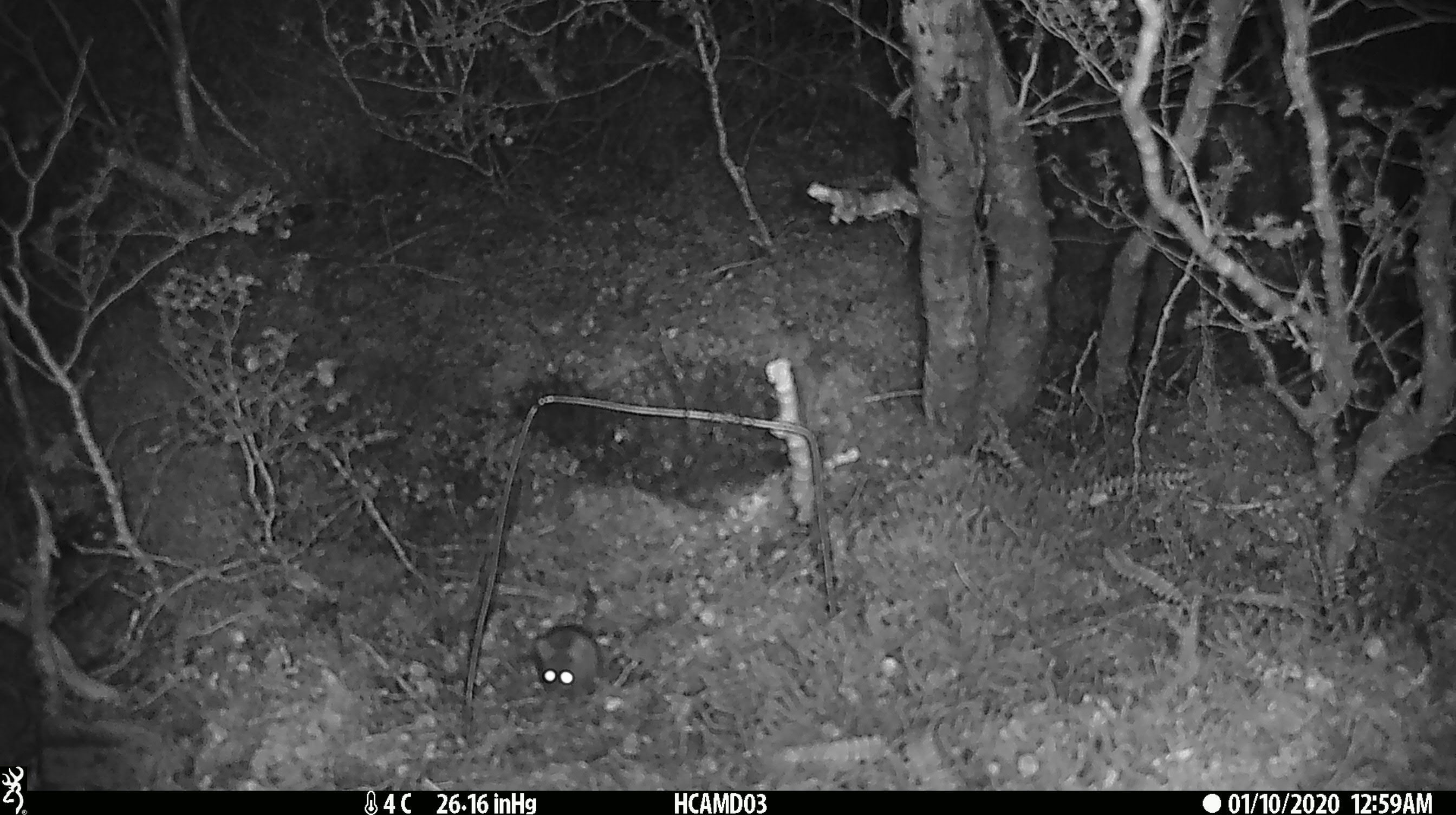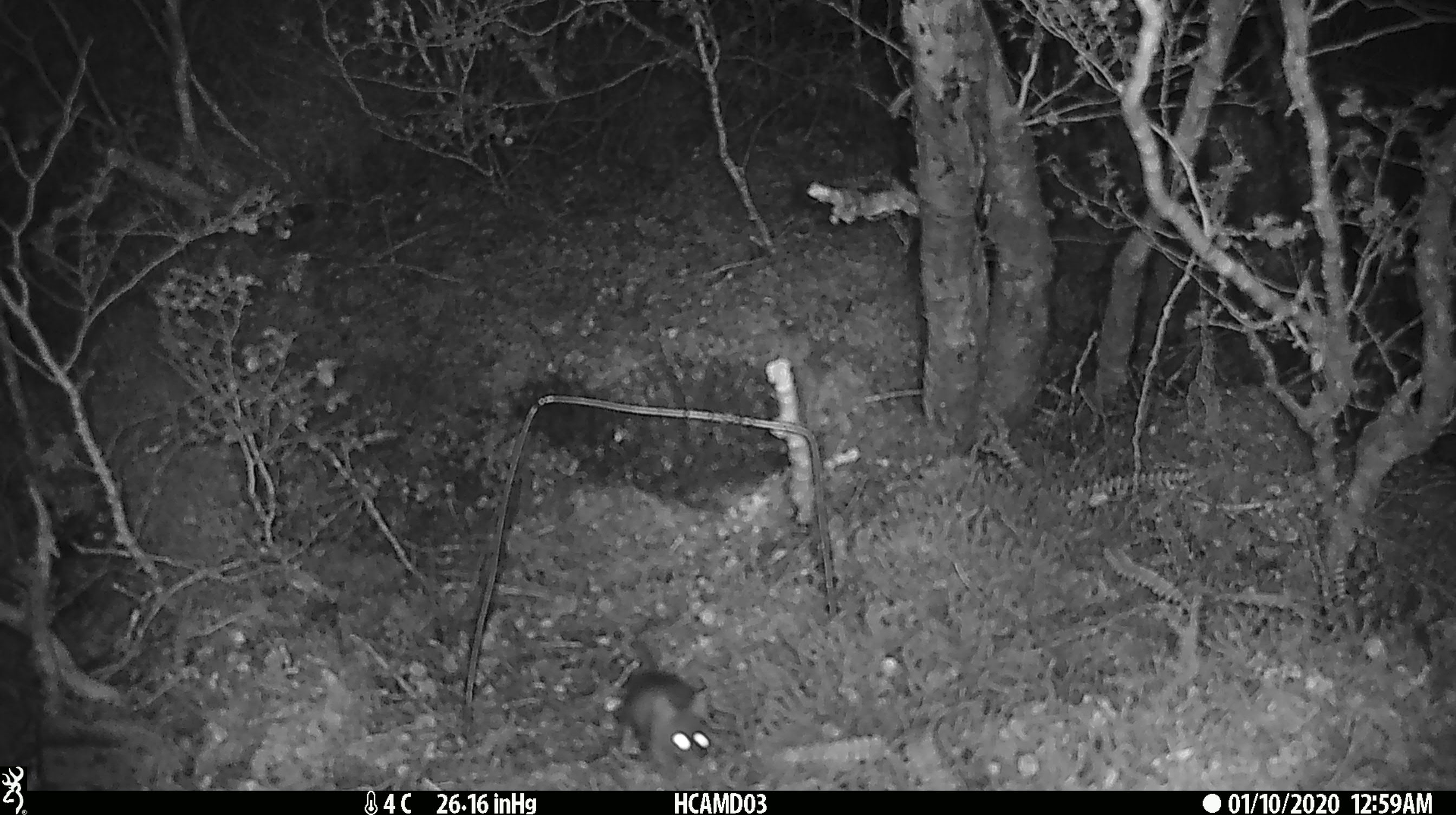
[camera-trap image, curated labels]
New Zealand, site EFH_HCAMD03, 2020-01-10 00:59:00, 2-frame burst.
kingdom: Animalia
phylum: Chordata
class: Mammalia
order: Rodentia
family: Muridae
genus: Mus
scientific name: Mus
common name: mouse